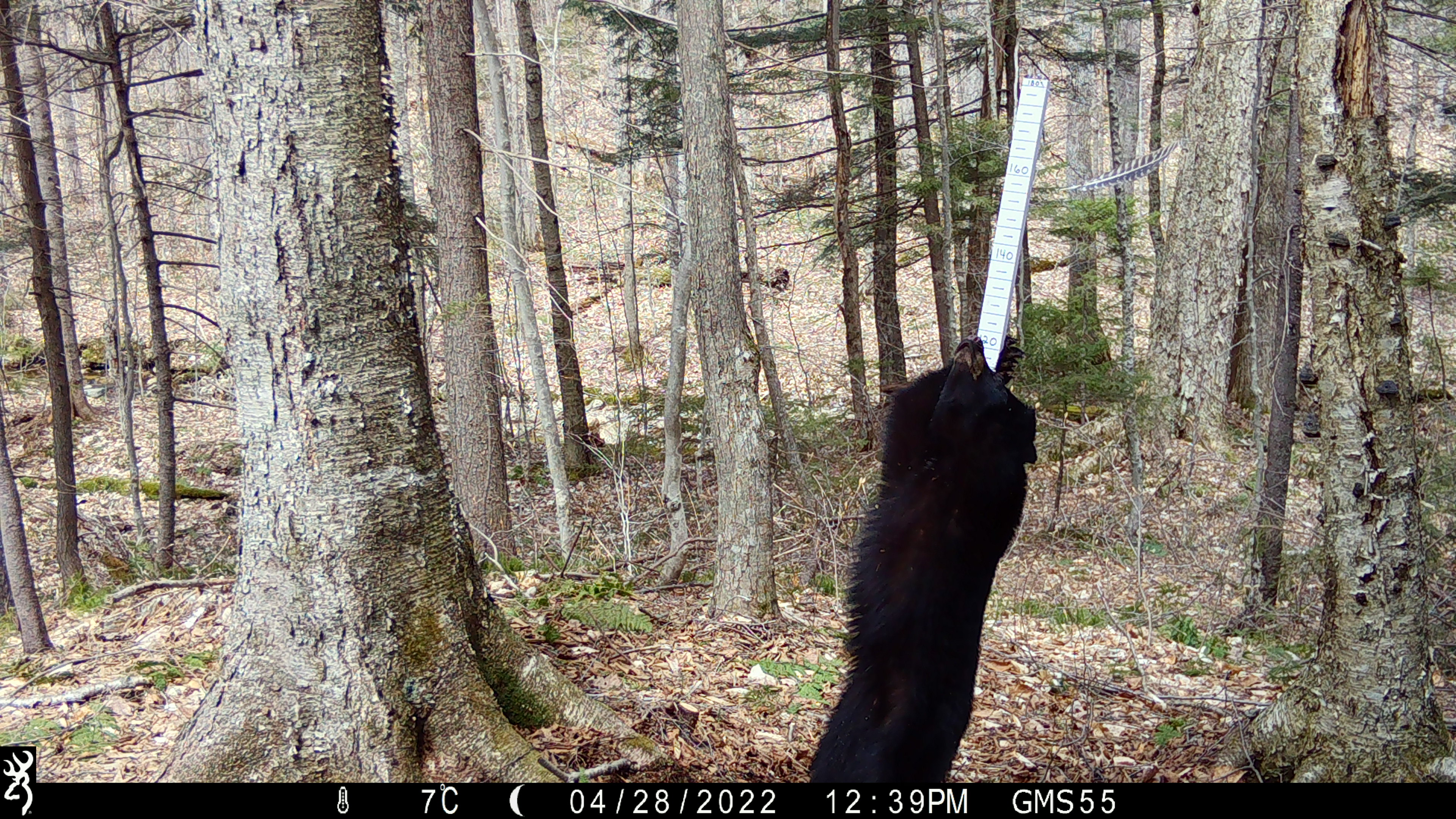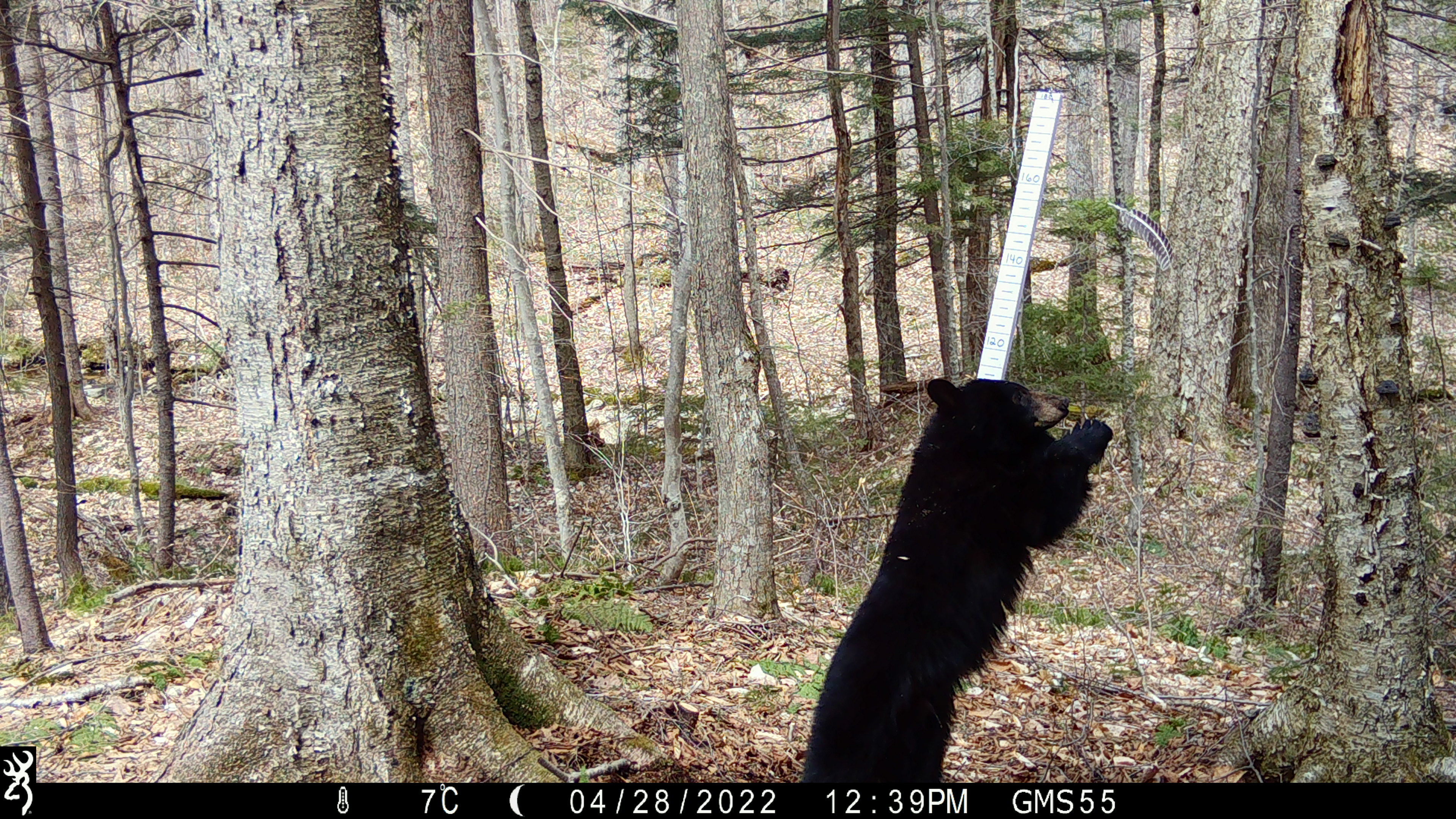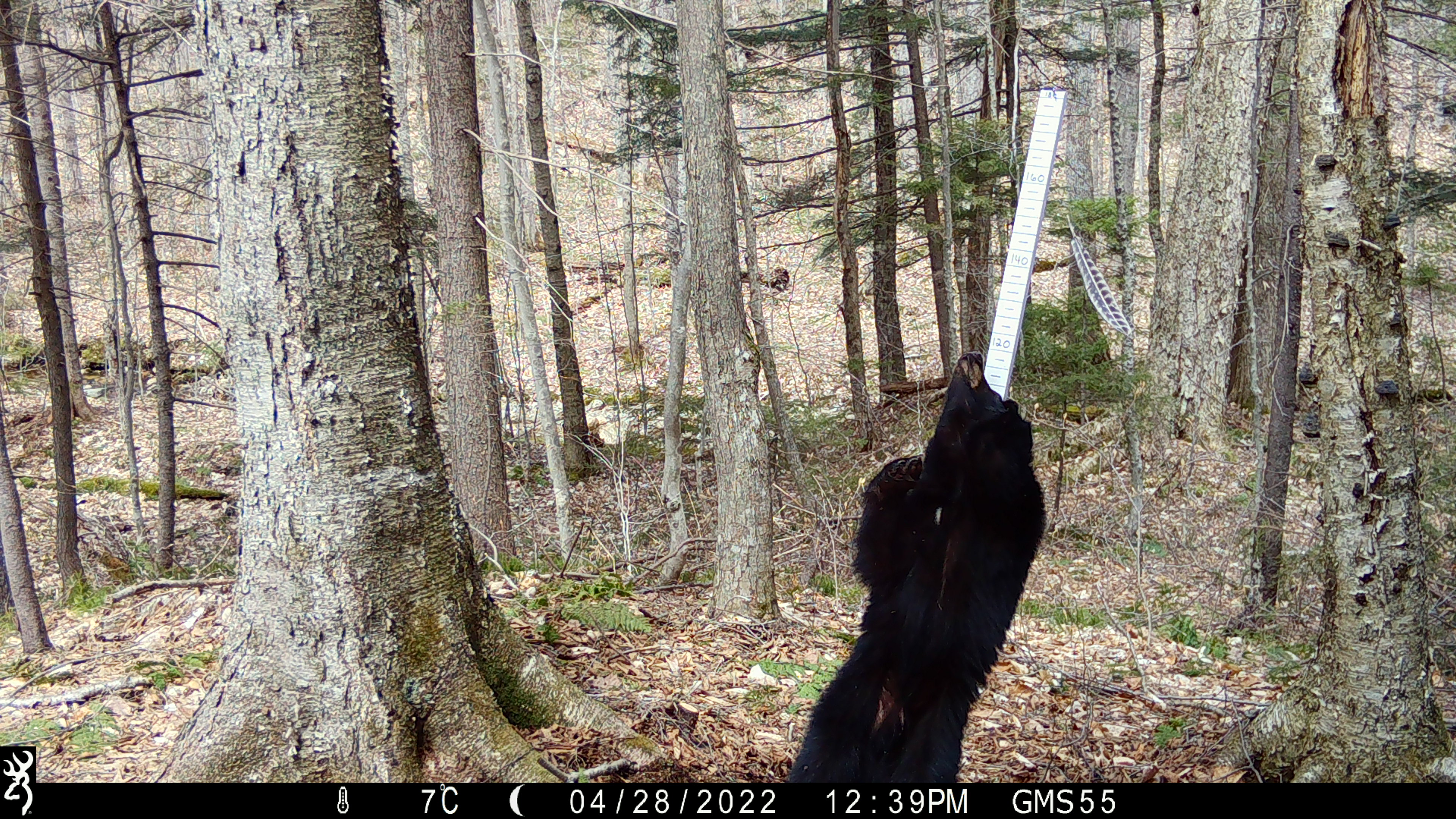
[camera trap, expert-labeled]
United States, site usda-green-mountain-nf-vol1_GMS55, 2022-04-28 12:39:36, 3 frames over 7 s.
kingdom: Animalia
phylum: Chordata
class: Mammalia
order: Carnivora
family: Ursidae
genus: Ursus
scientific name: Ursus americanus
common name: black bear